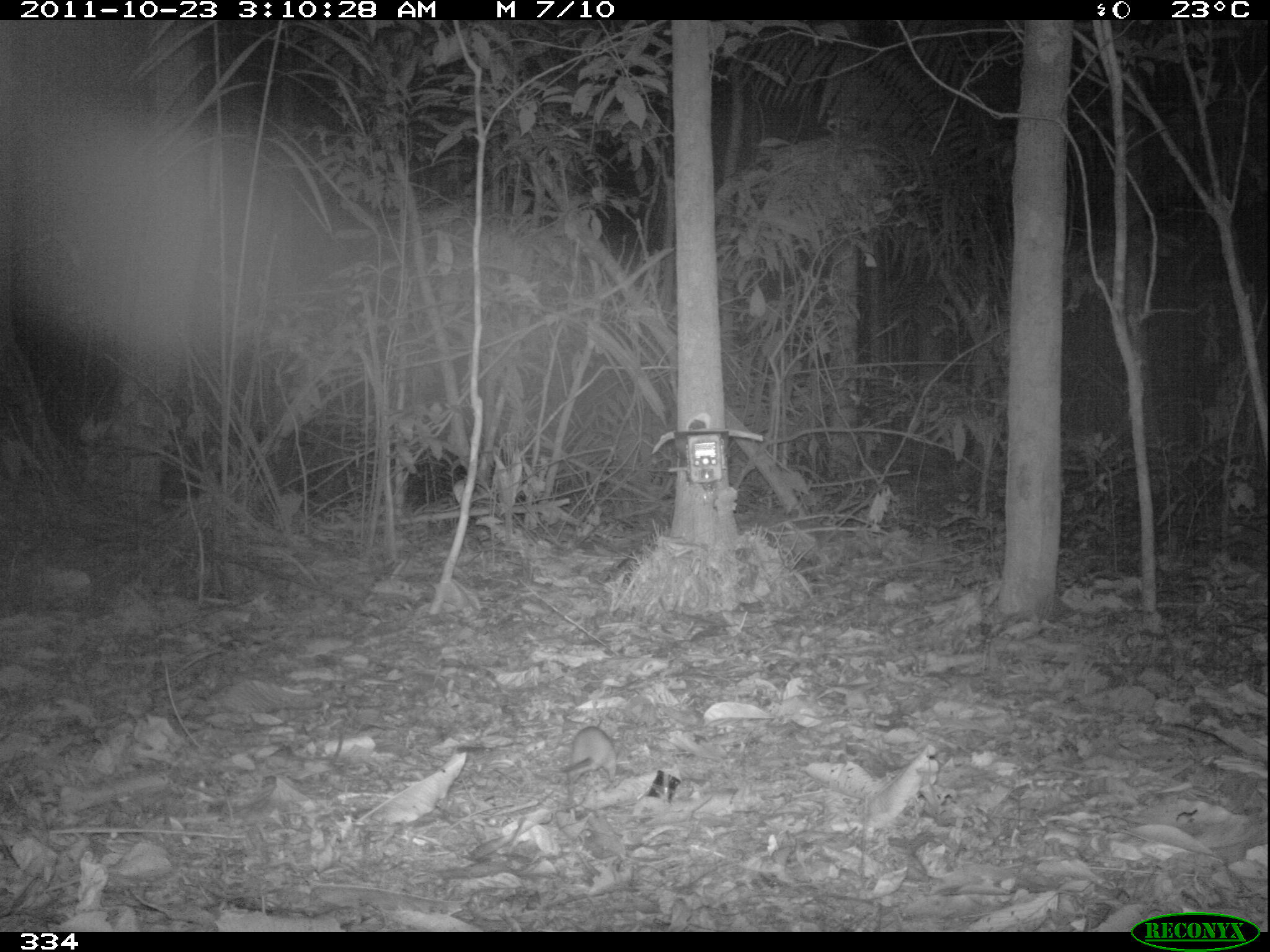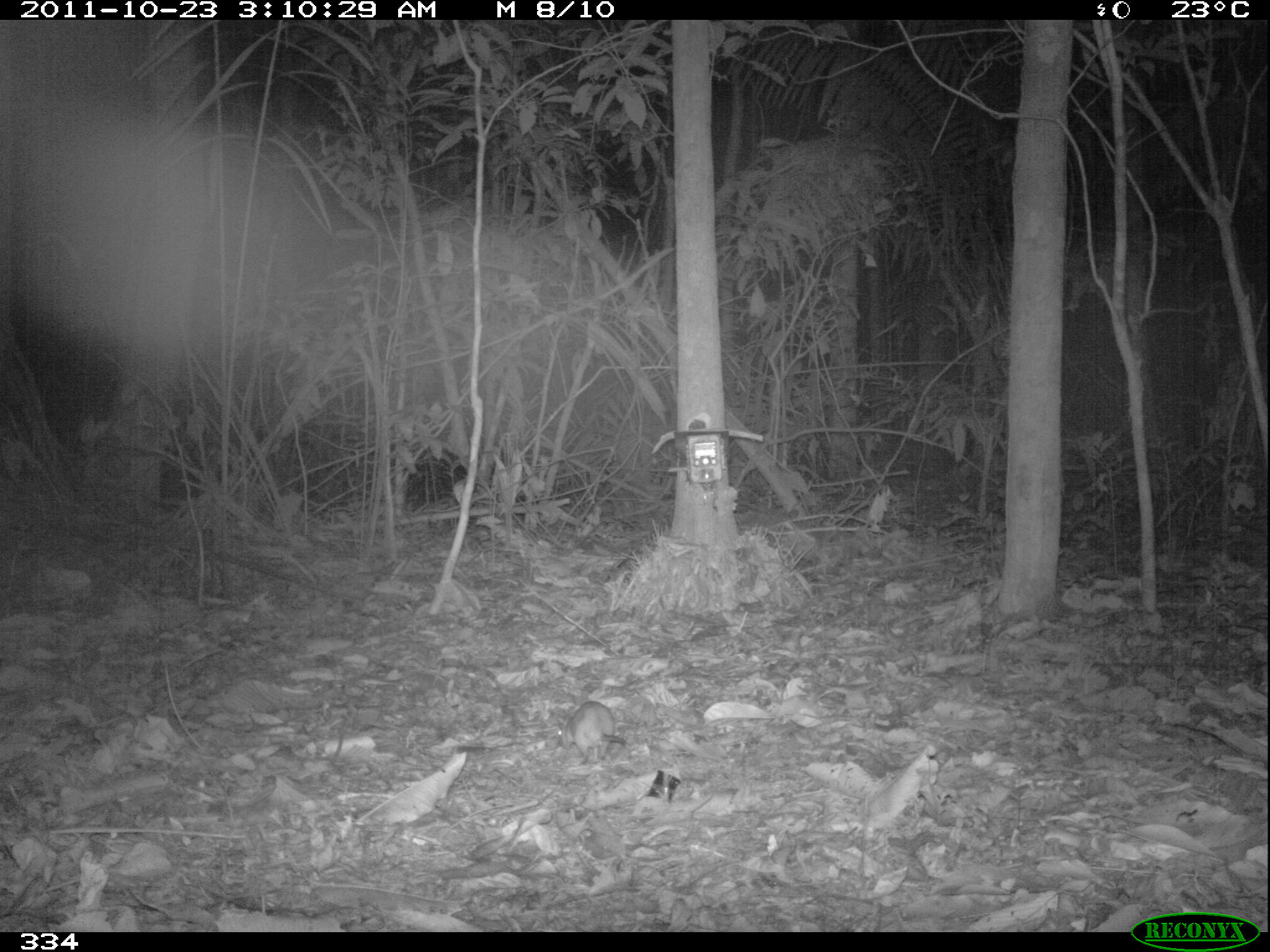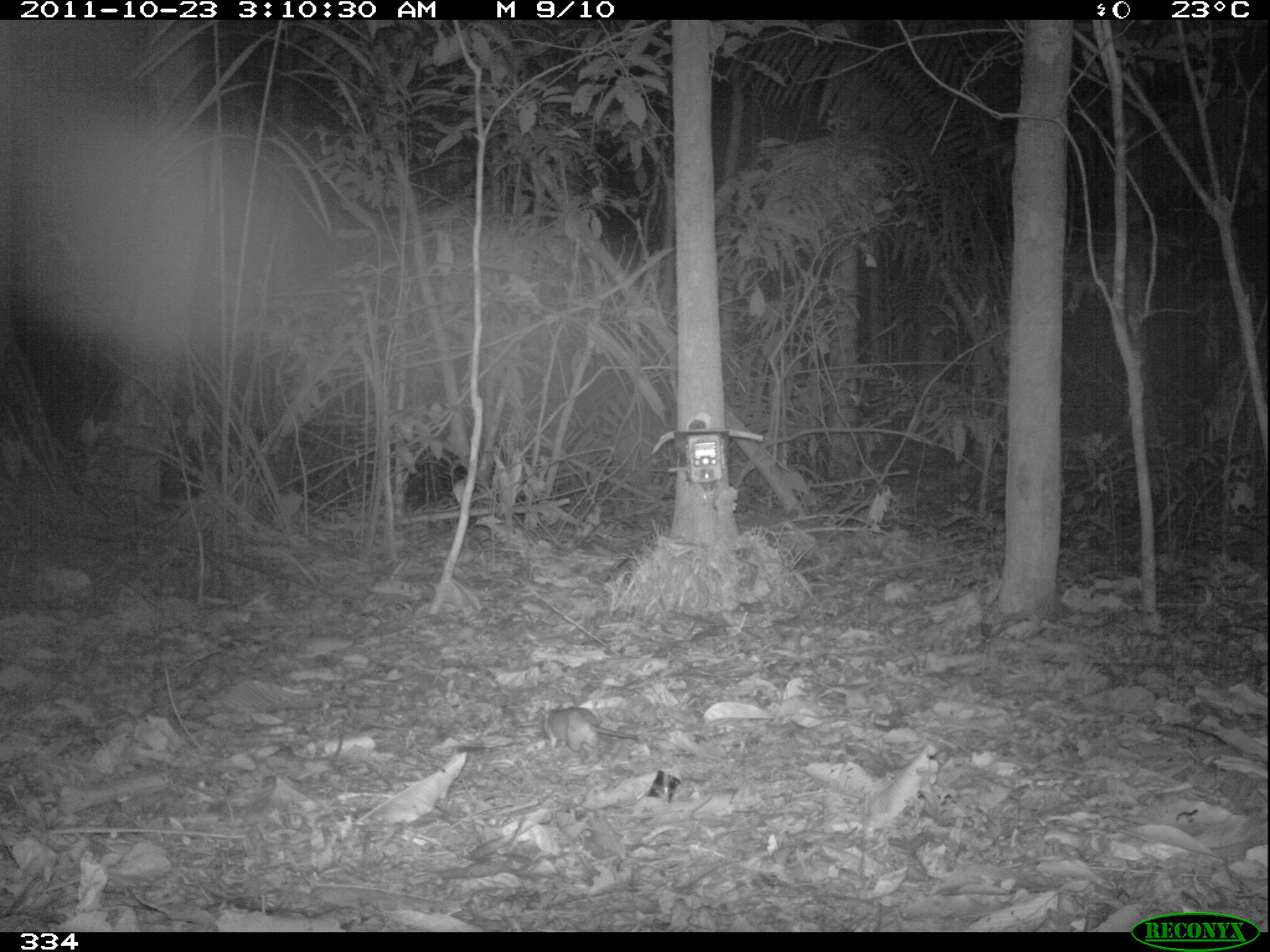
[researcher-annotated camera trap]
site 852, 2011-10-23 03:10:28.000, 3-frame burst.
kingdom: Animalia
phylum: Chordata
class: Mammalia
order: Rodentia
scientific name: Rodentia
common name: rodents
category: unknown rodent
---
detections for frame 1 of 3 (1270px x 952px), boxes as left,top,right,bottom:
unknown rodent: 553,720,616,805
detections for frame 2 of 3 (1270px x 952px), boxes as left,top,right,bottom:
unknown rodent: 559,700,627,764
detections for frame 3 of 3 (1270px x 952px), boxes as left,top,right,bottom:
unknown rodent: 536,706,639,752